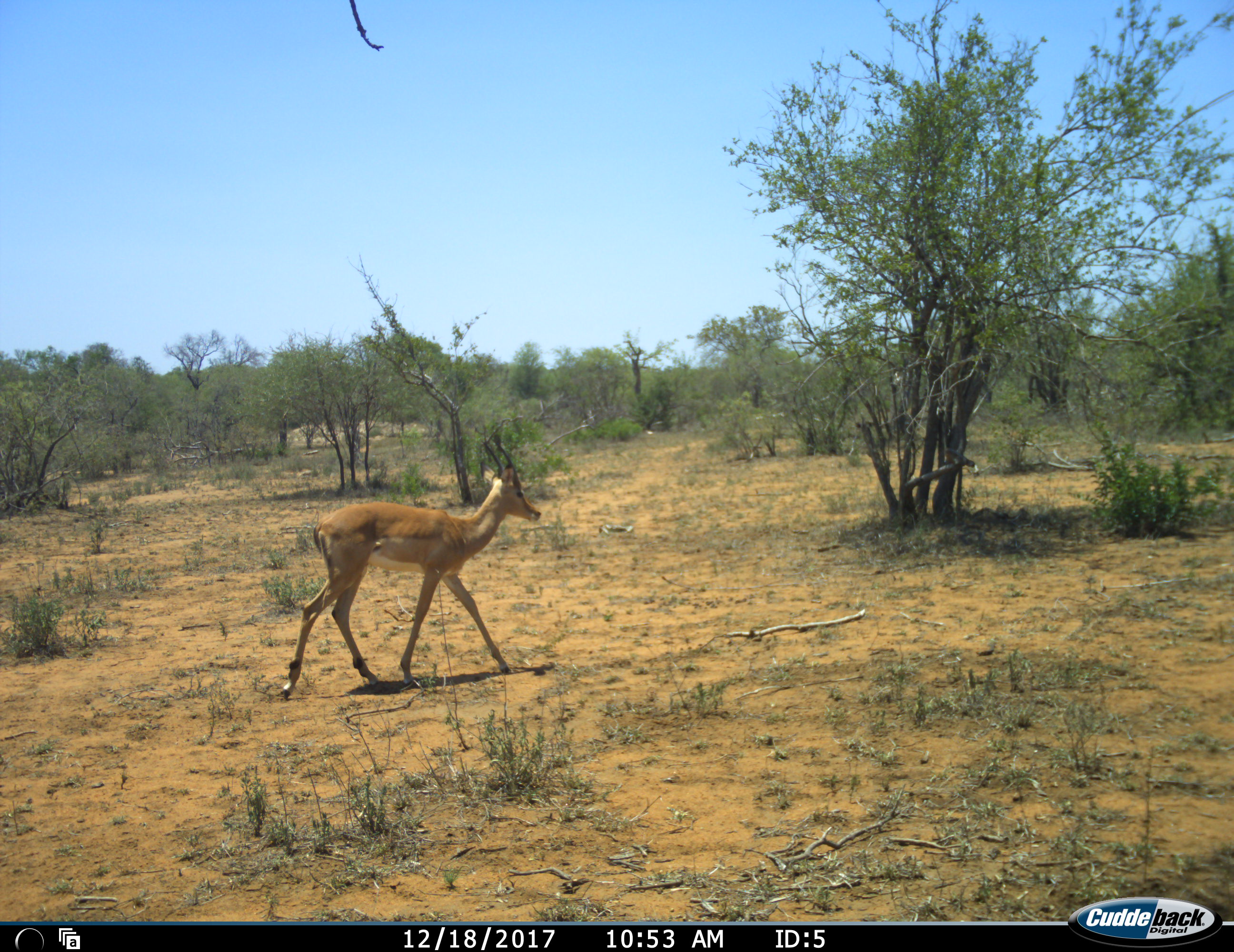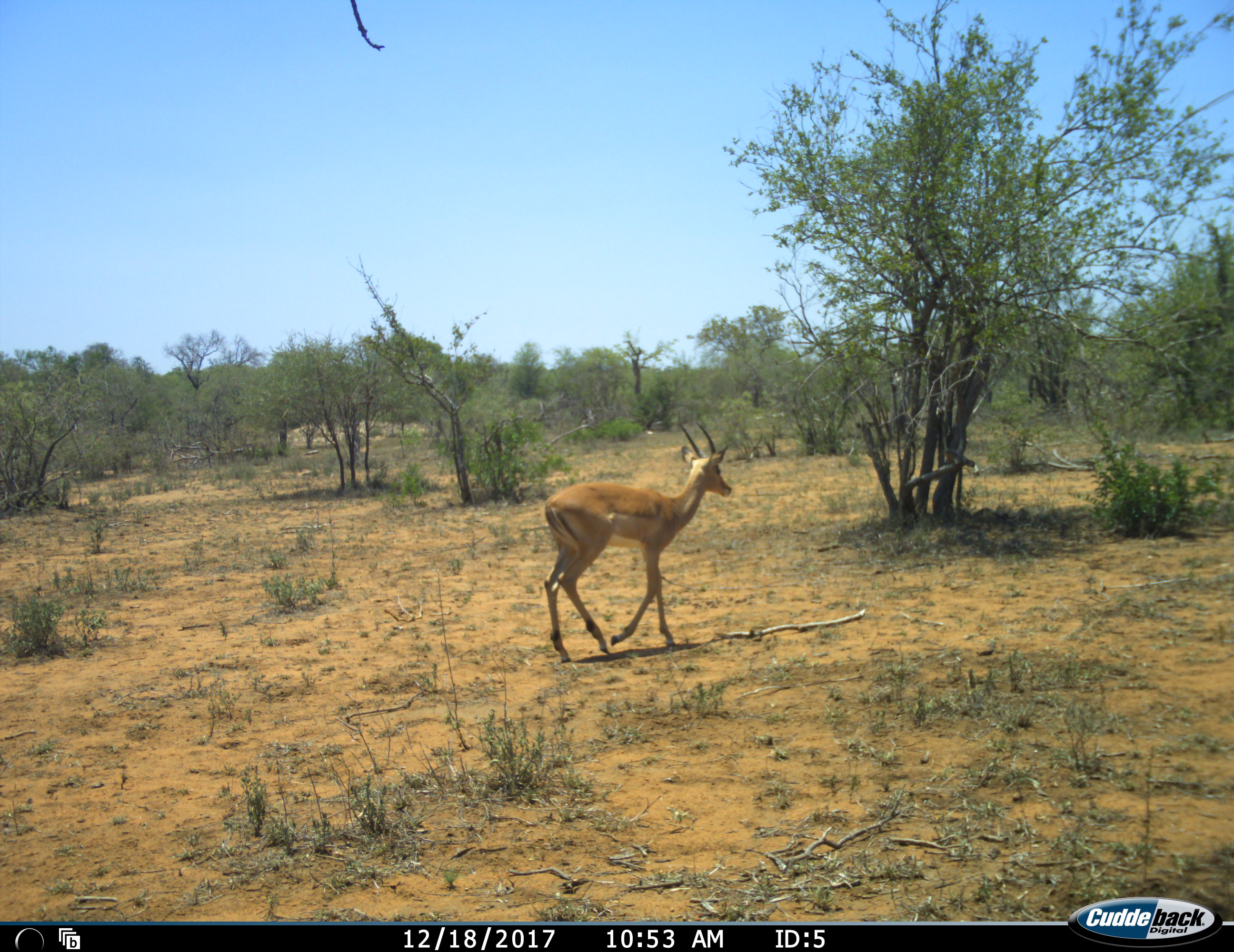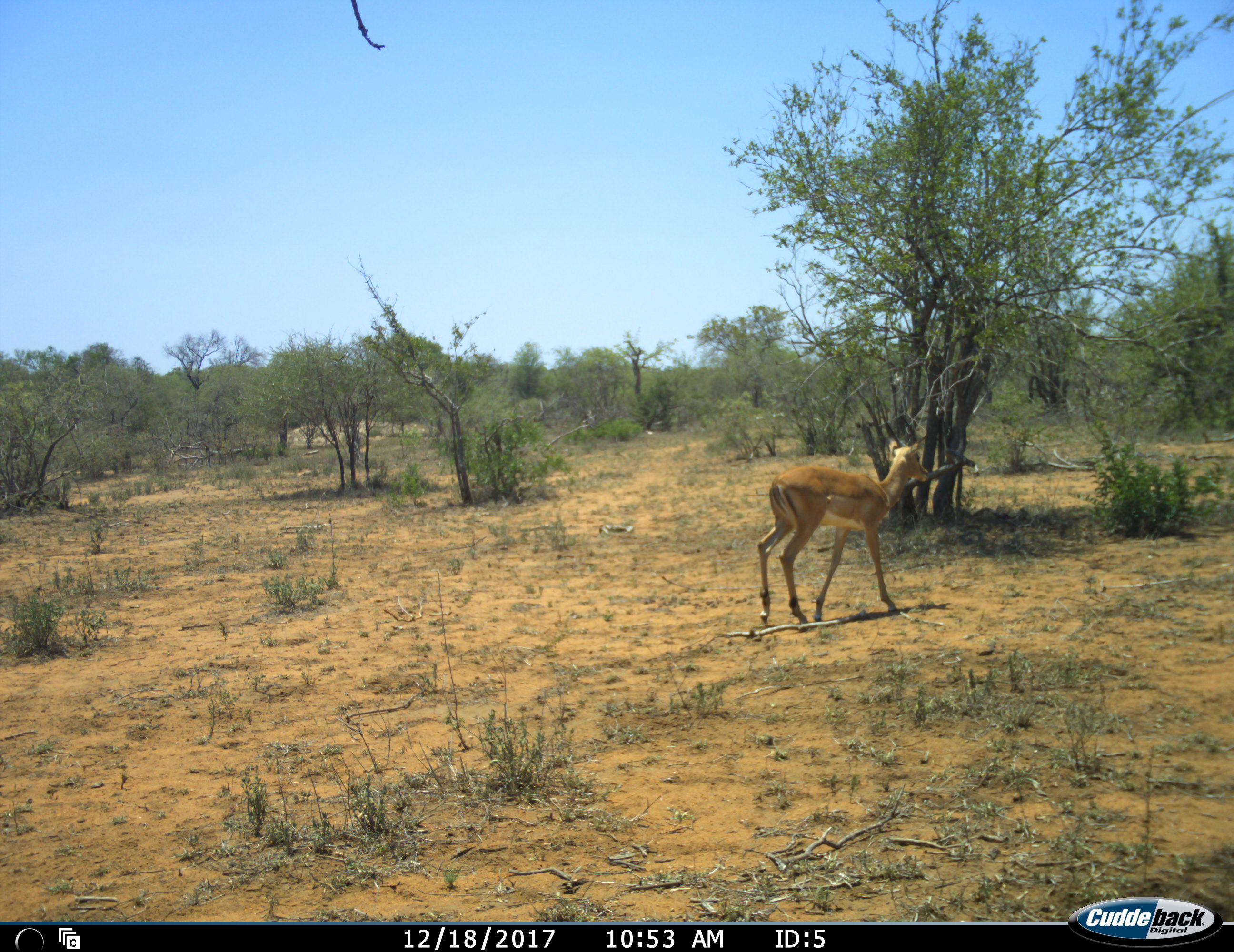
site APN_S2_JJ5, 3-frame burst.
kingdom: Animalia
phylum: Chordata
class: Mammalia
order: Artiodactyla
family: Bovidae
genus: Aepyceros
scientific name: Aepyceros melampus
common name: impala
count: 1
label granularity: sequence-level